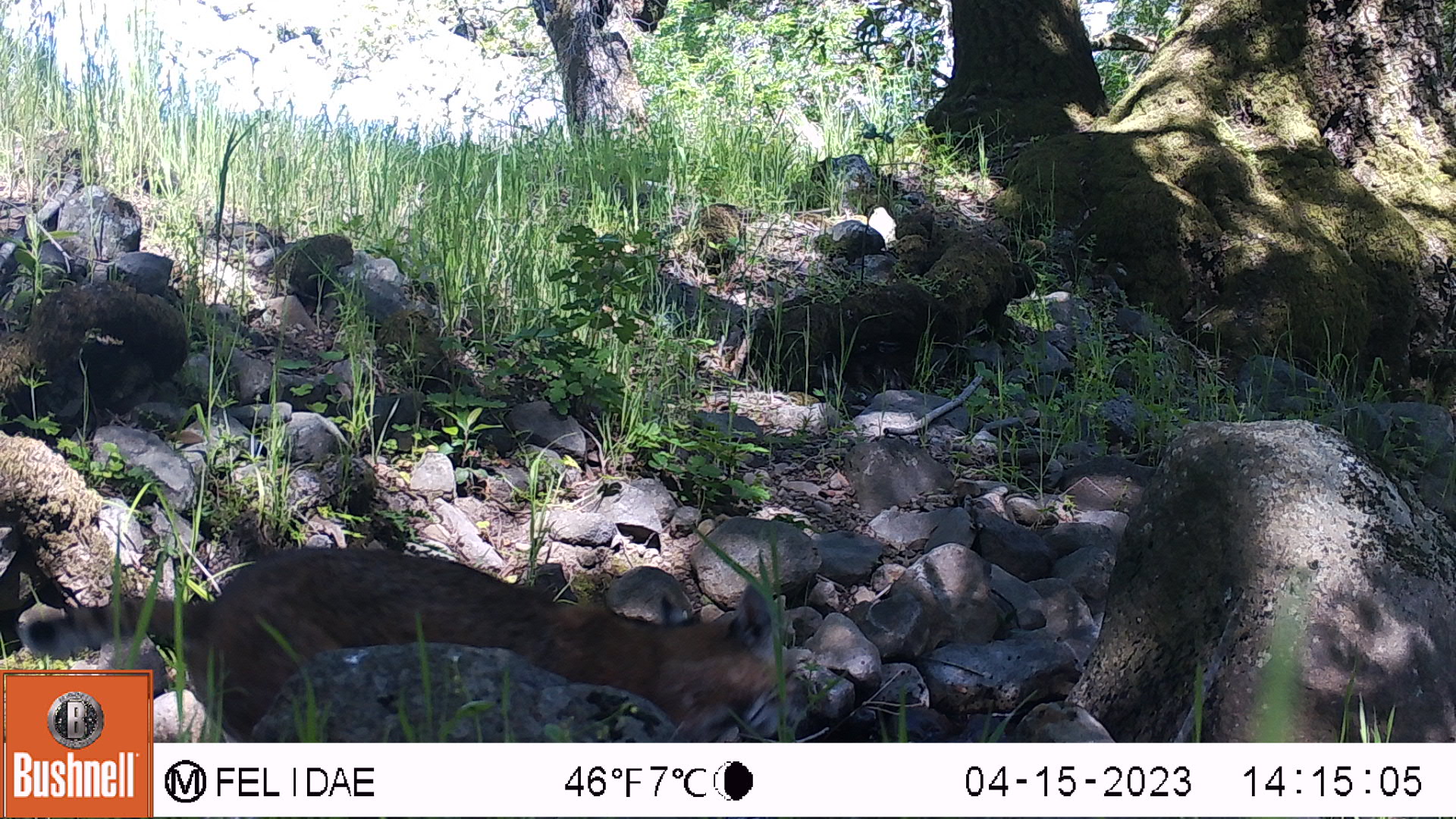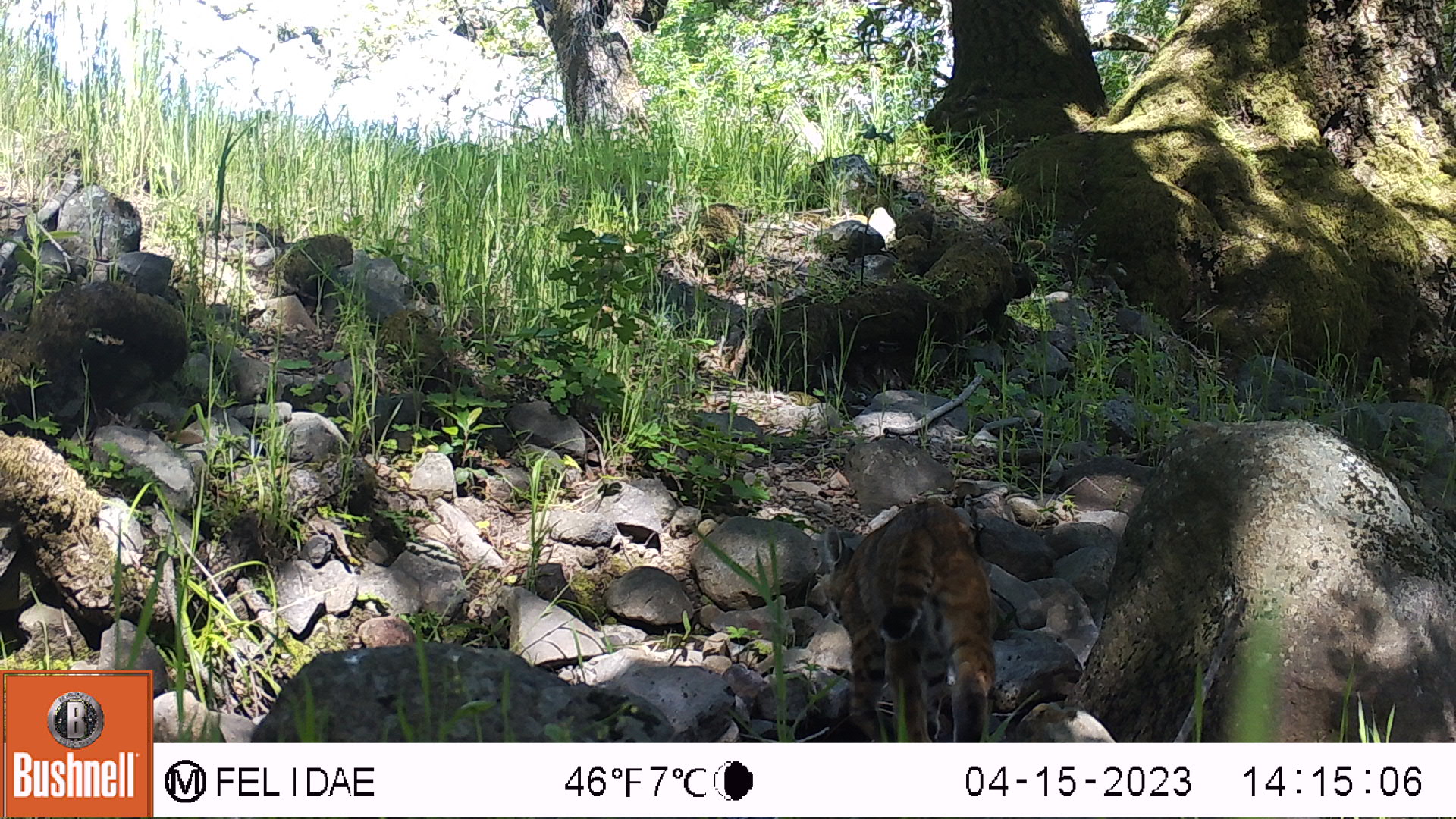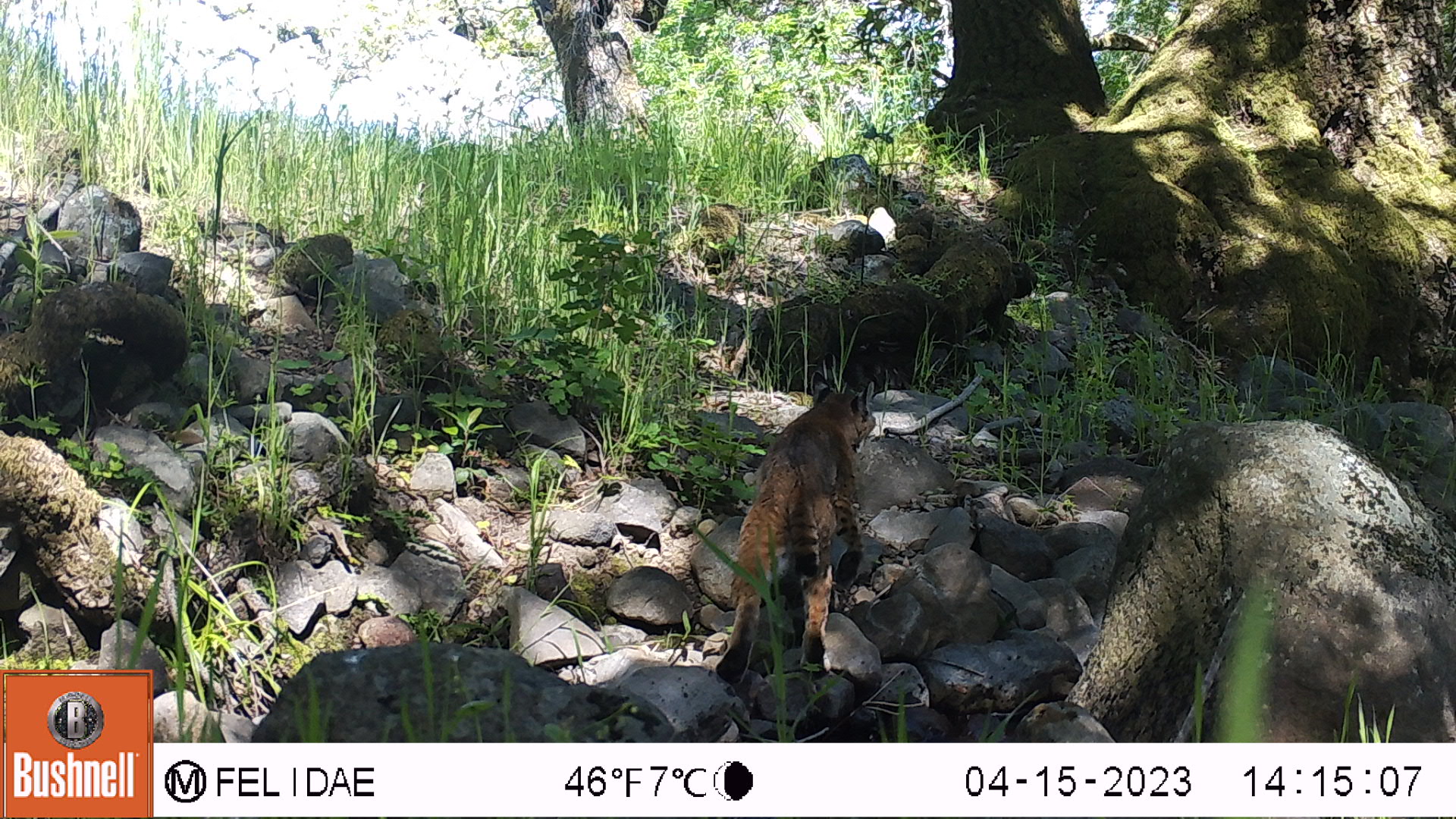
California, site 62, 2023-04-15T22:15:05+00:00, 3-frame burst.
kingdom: Animalia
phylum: Chordata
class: Mammalia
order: Carnivora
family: Felidae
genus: Lynx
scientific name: Lynx rufus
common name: bobcat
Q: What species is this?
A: Bobcat (Lynx rufus).